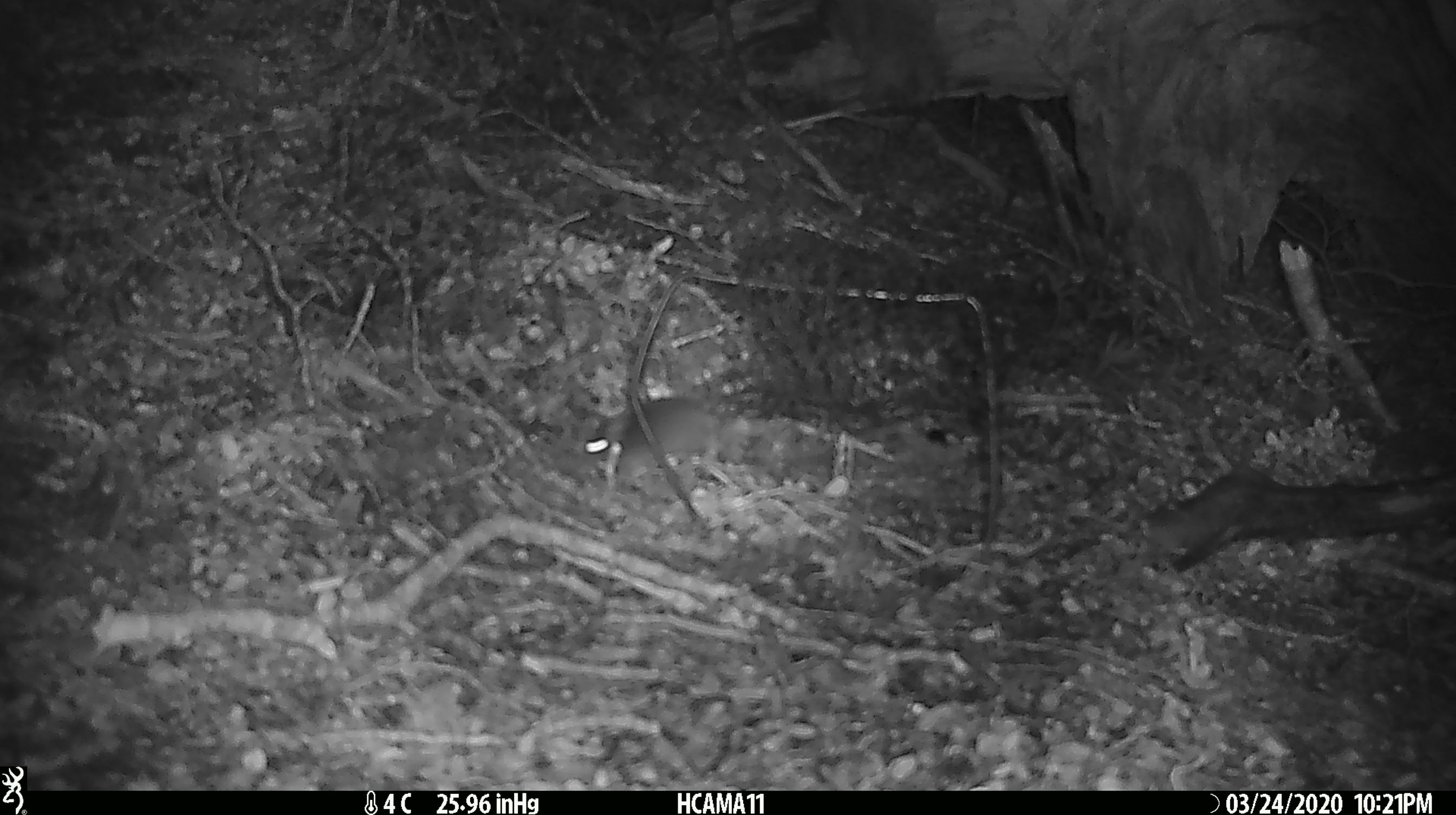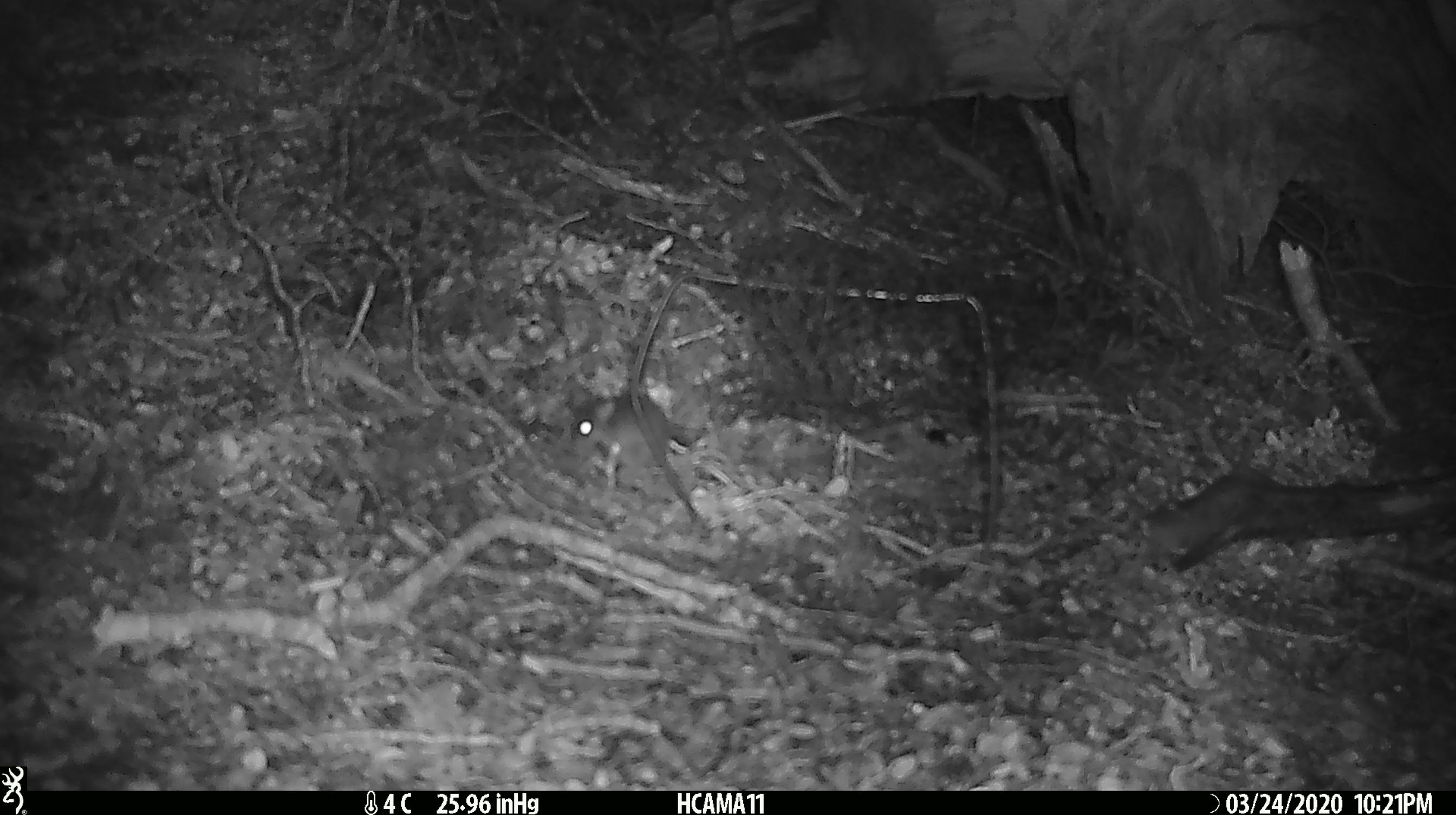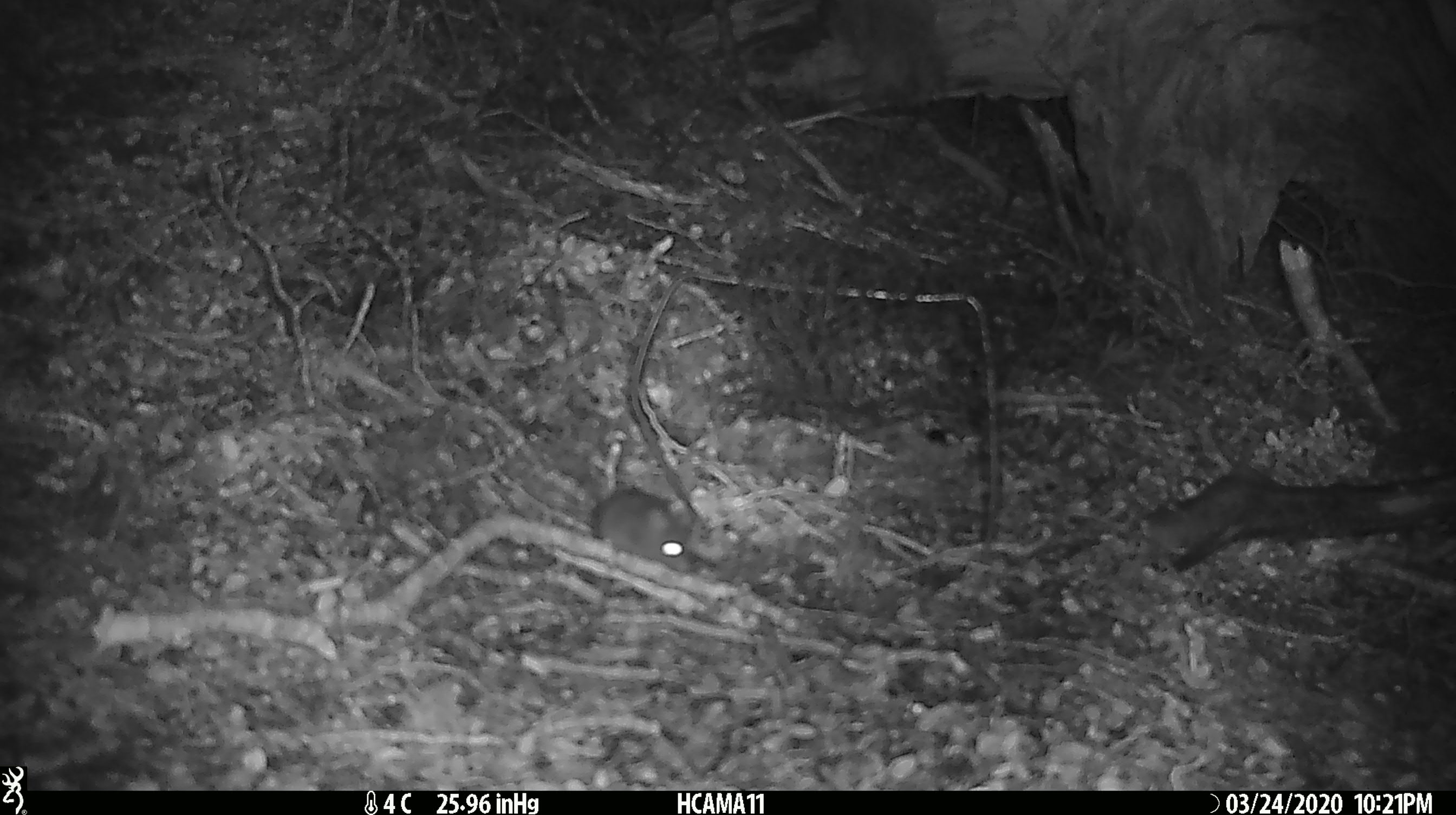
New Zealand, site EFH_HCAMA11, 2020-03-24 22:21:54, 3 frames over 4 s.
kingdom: Animalia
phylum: Chordata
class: Mammalia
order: Rodentia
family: Muridae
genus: Mus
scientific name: Mus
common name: mouse